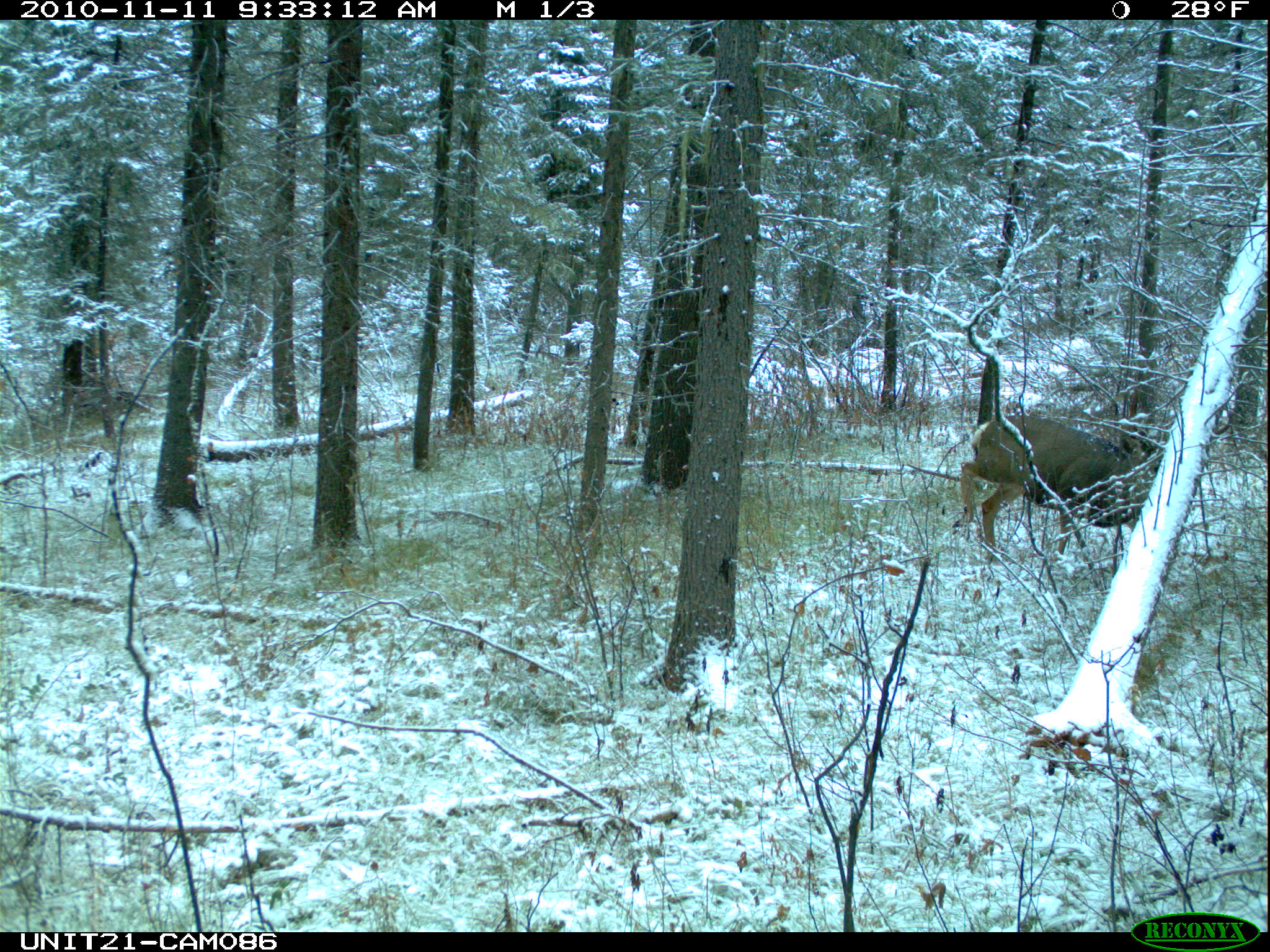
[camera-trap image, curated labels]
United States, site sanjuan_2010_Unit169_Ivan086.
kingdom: Animalia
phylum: Chordata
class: Mammalia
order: Artiodactyla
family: Cervidae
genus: Odocoileus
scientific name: Odocoileus hemionus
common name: mule deer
Odocoileus hemionus (mule deer).